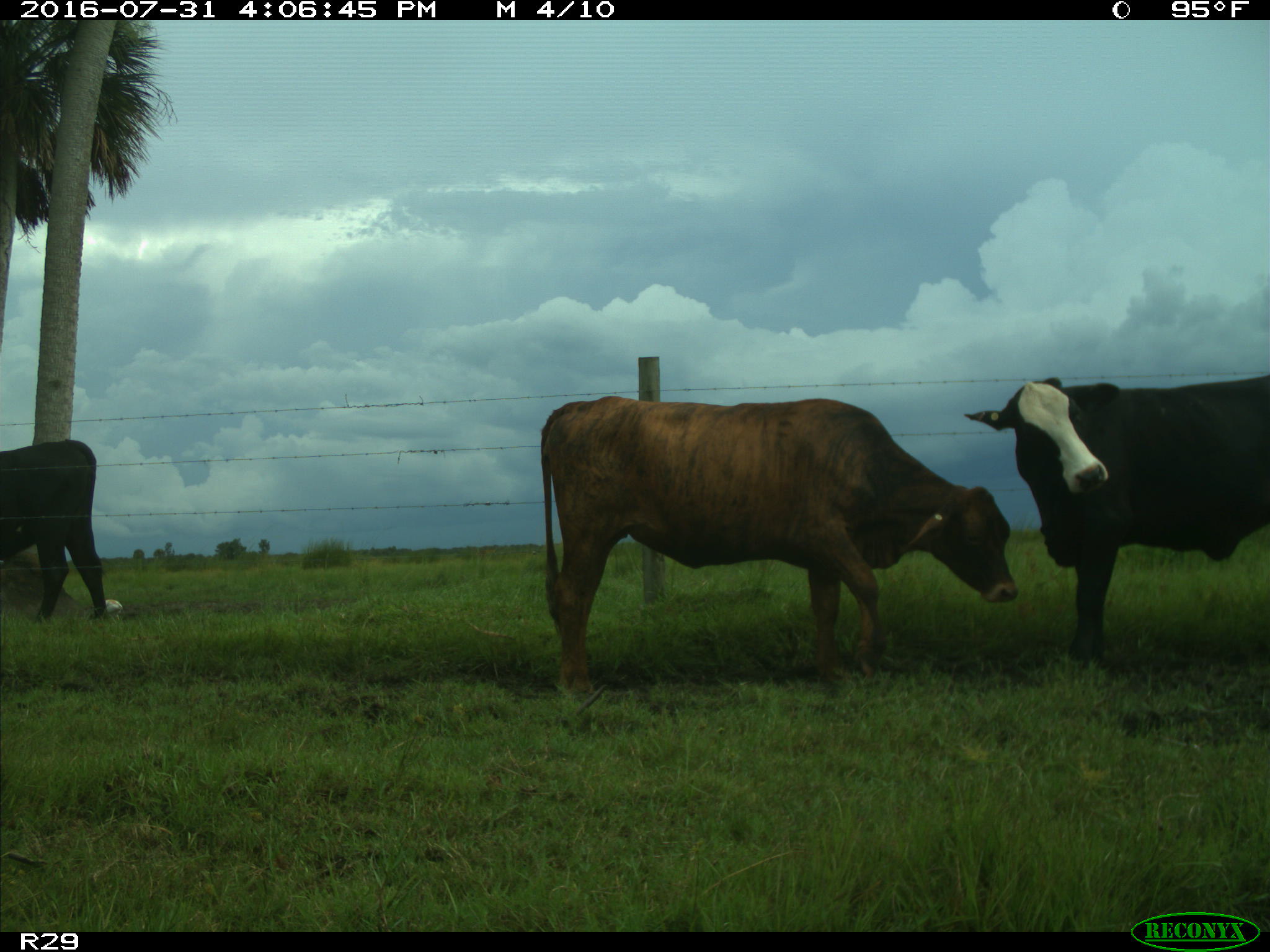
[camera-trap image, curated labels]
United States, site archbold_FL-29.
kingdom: Animalia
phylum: Chordata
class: Mammalia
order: Artiodactyla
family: Bovidae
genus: Bos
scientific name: Bos taurus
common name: domestic cow